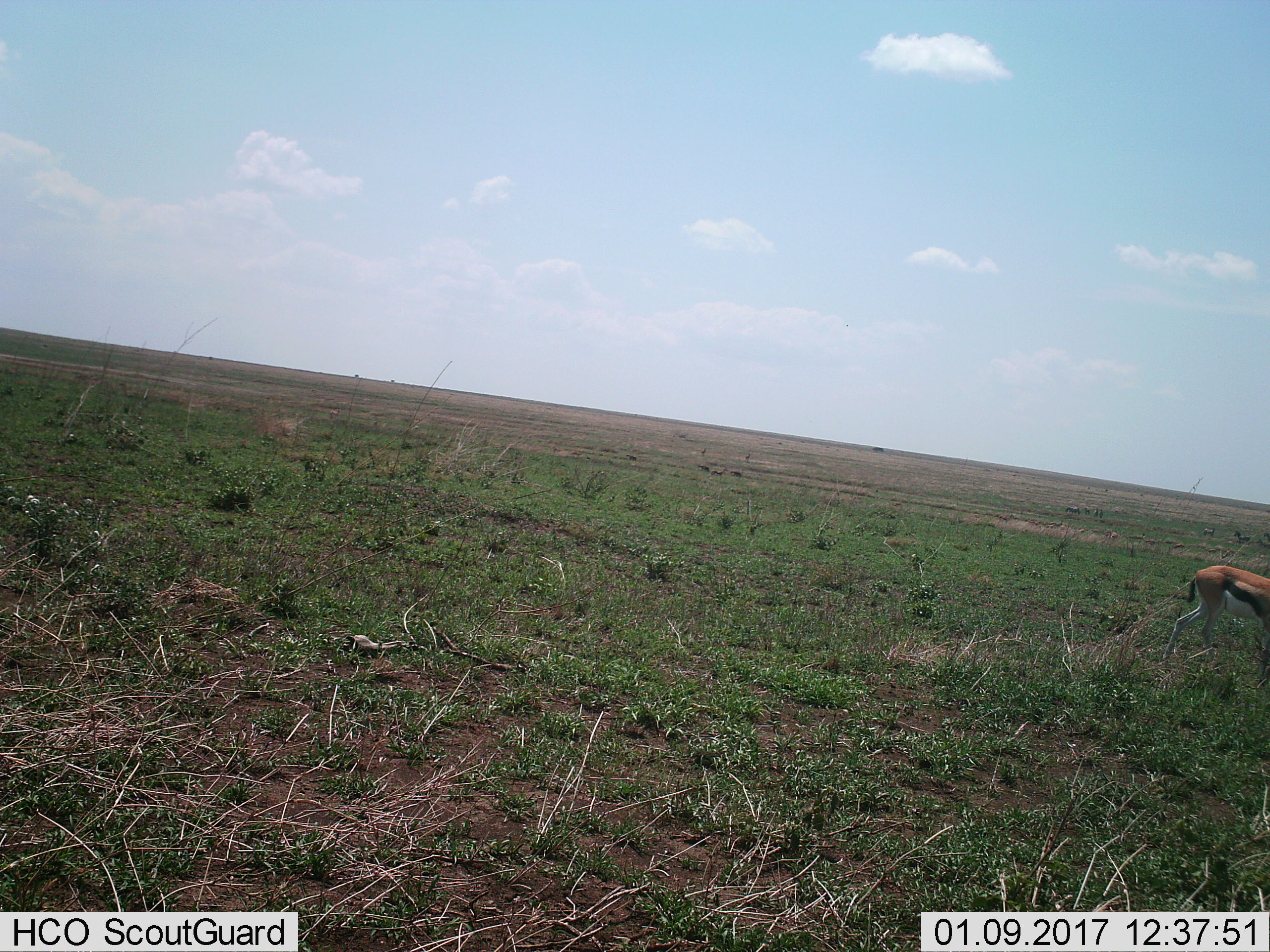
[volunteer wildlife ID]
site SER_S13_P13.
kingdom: Animalia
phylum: Chordata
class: Mammalia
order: Artiodactyla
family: Bovidae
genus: Eudorcas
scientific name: Eudorcas thomsonii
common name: thomson's gazelle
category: gazellethomsons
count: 1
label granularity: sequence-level